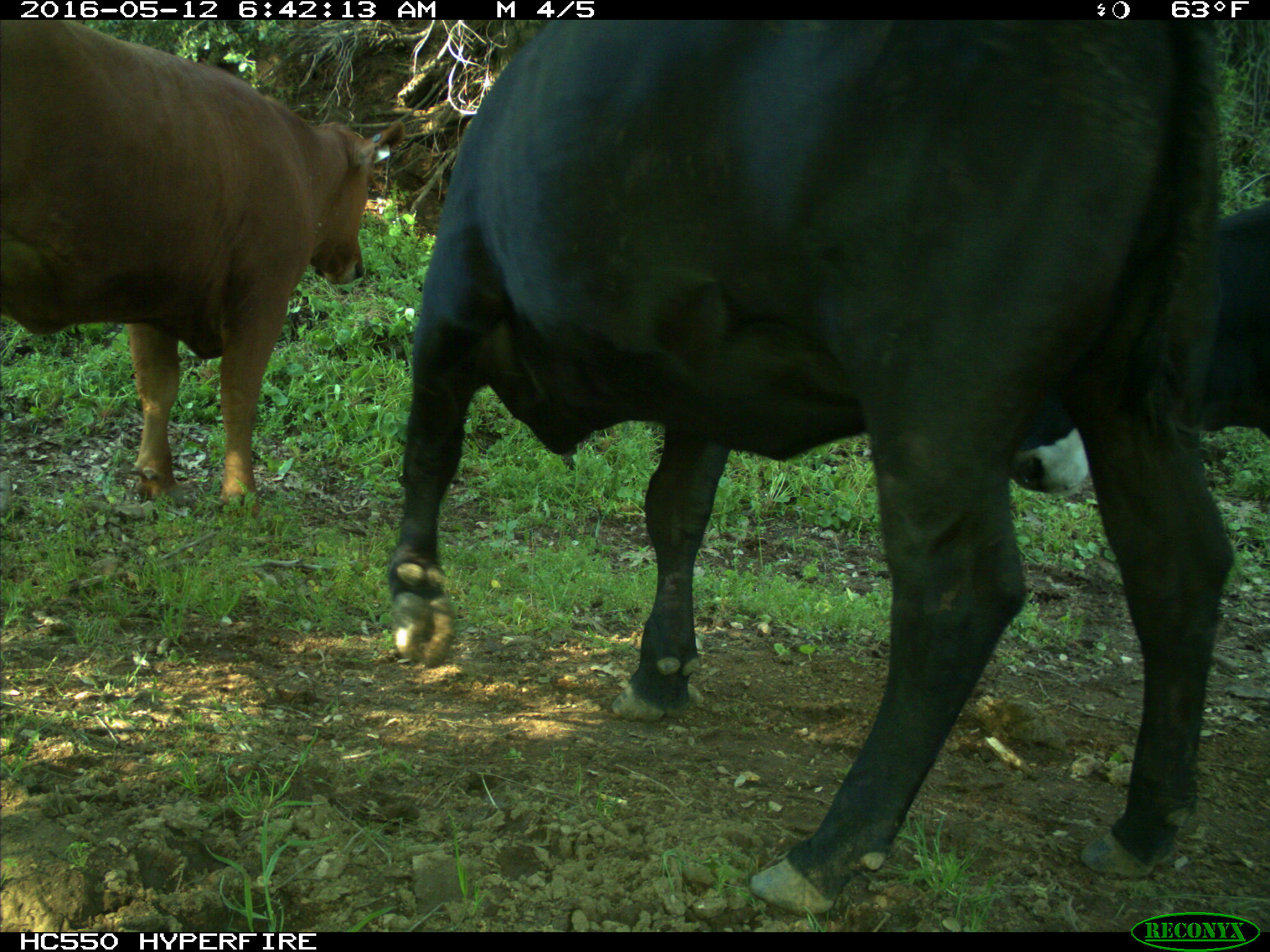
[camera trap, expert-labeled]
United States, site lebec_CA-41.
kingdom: Animalia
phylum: Chordata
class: Mammalia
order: Artiodactyla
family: Bovidae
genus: Bos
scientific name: Bos taurus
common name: domestic cow